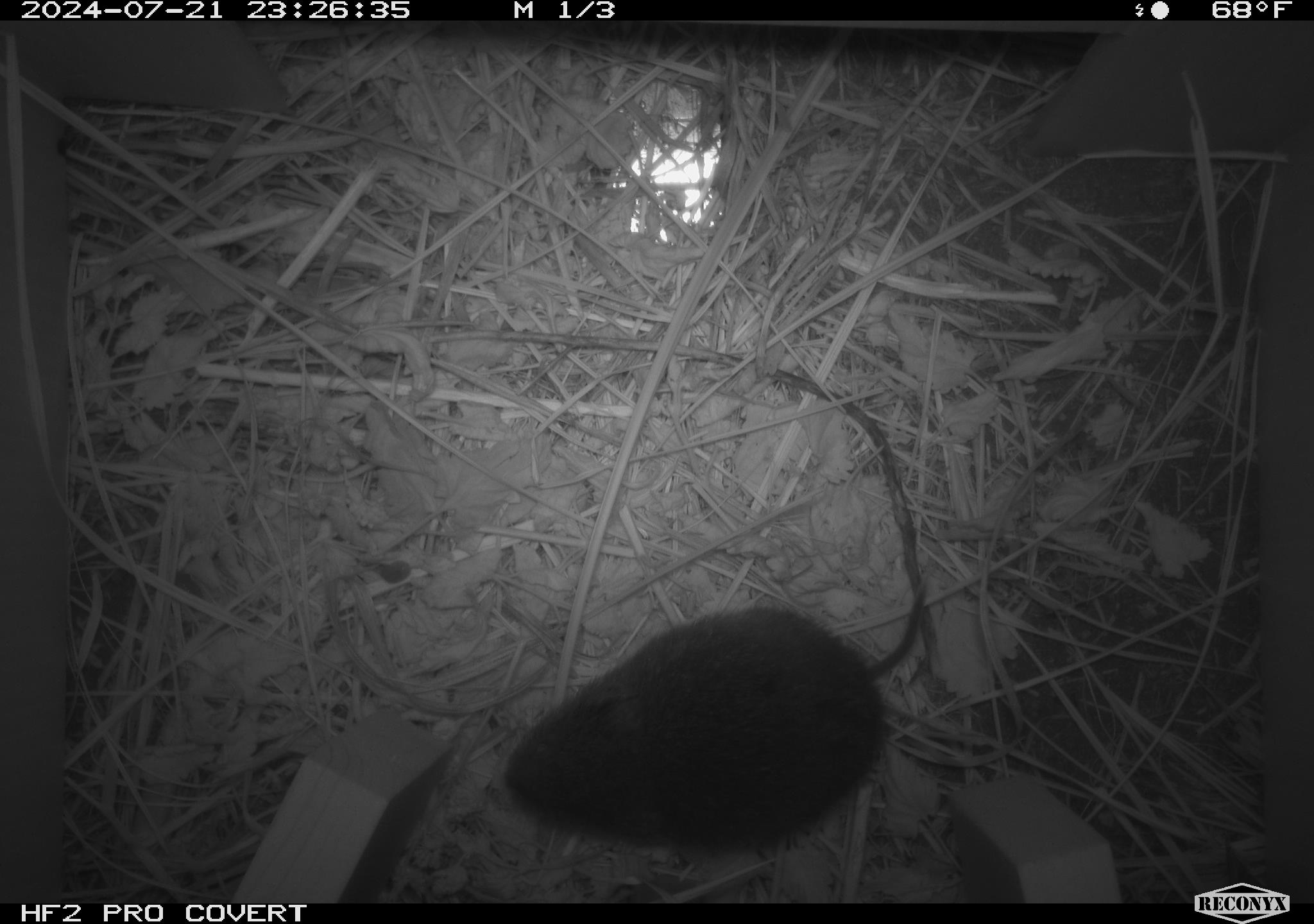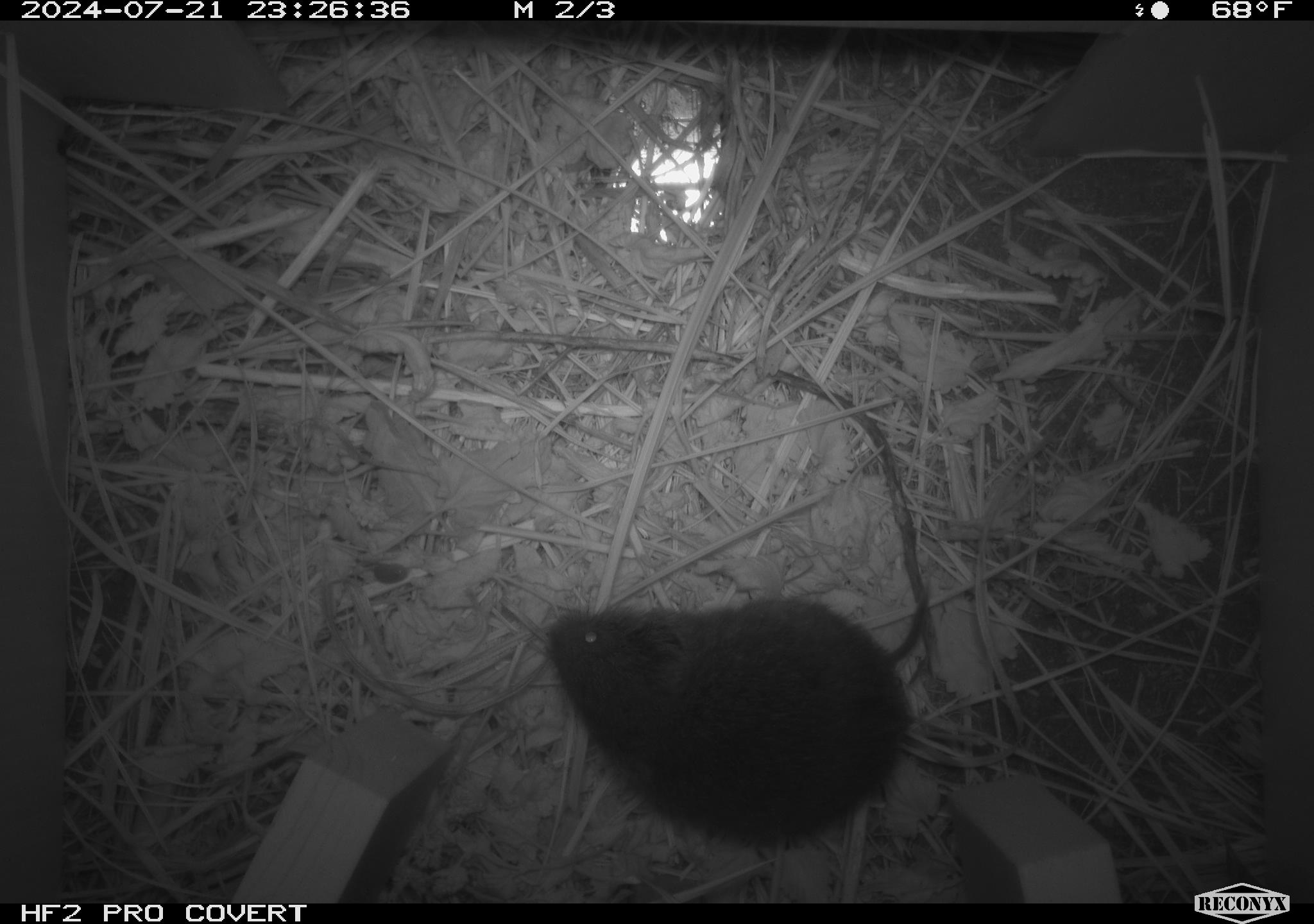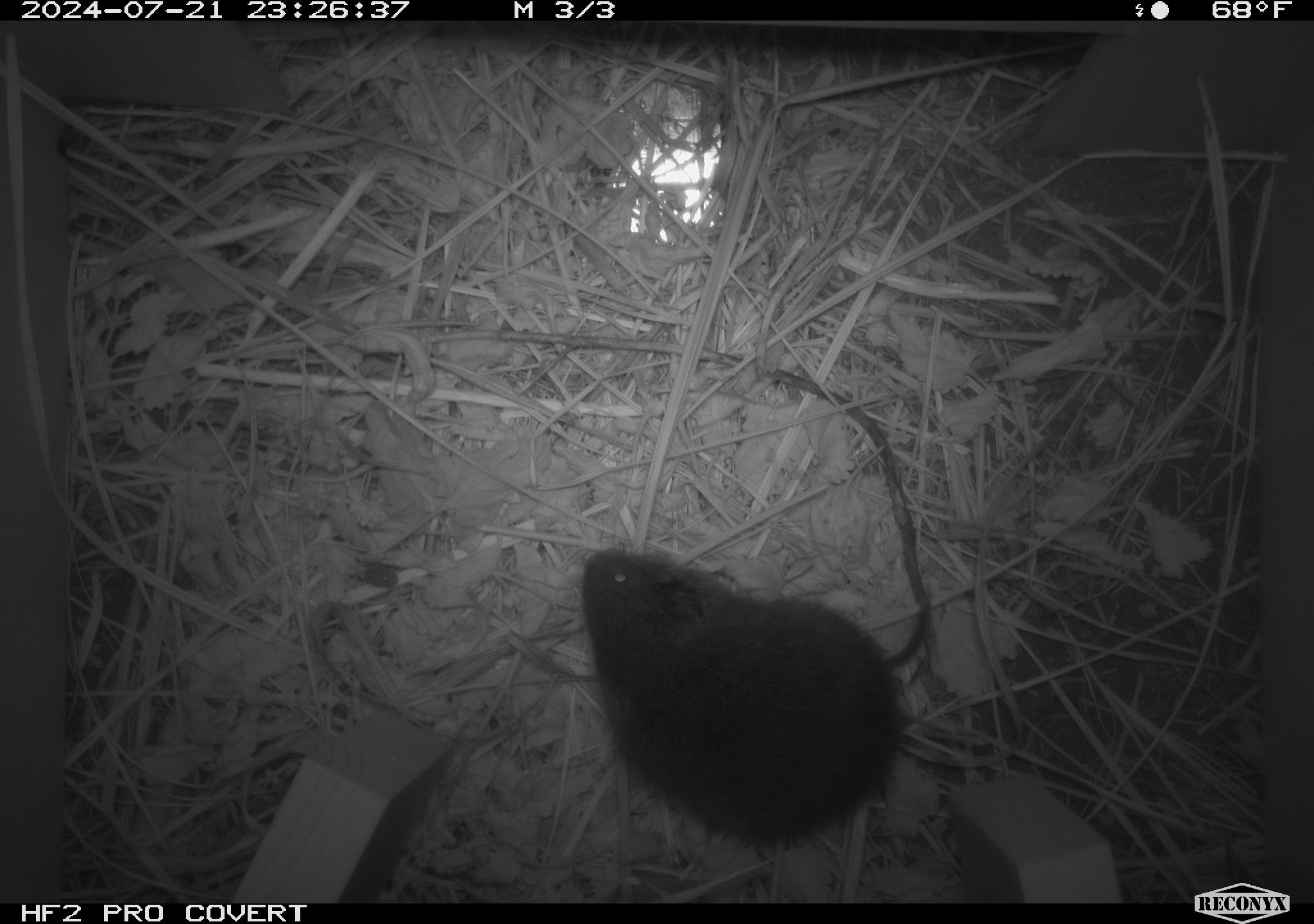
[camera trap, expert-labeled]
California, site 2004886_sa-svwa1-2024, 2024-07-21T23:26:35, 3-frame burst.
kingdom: Animalia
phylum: Chordata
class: Mammalia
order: Rodentia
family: Cricetidae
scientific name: Arvicolinae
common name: voles, lemmings, and muskrats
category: arvicolinae subfamily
Arvicolinae subfamily (voles, lemmings, and muskrats) (Arvicolinae).